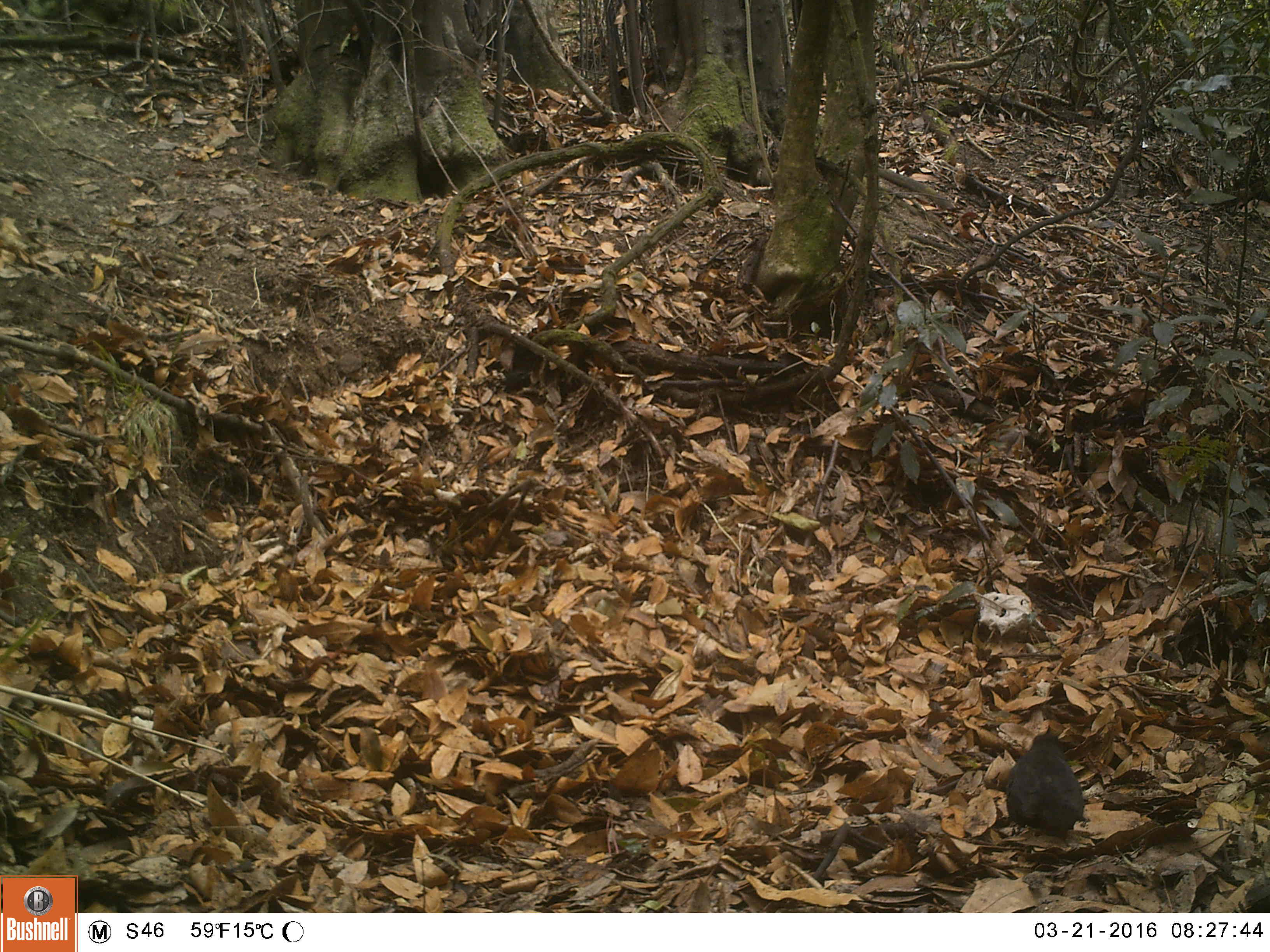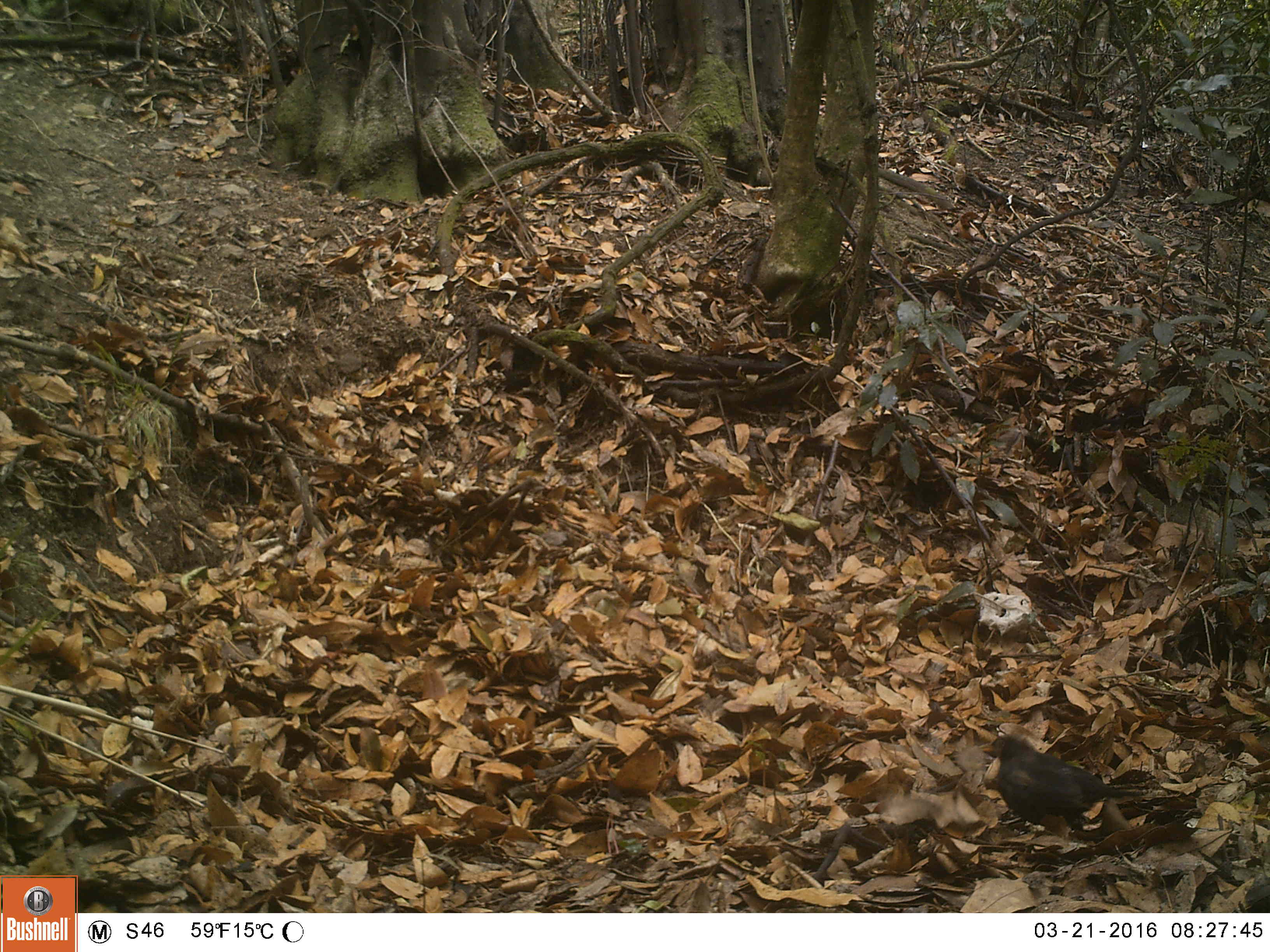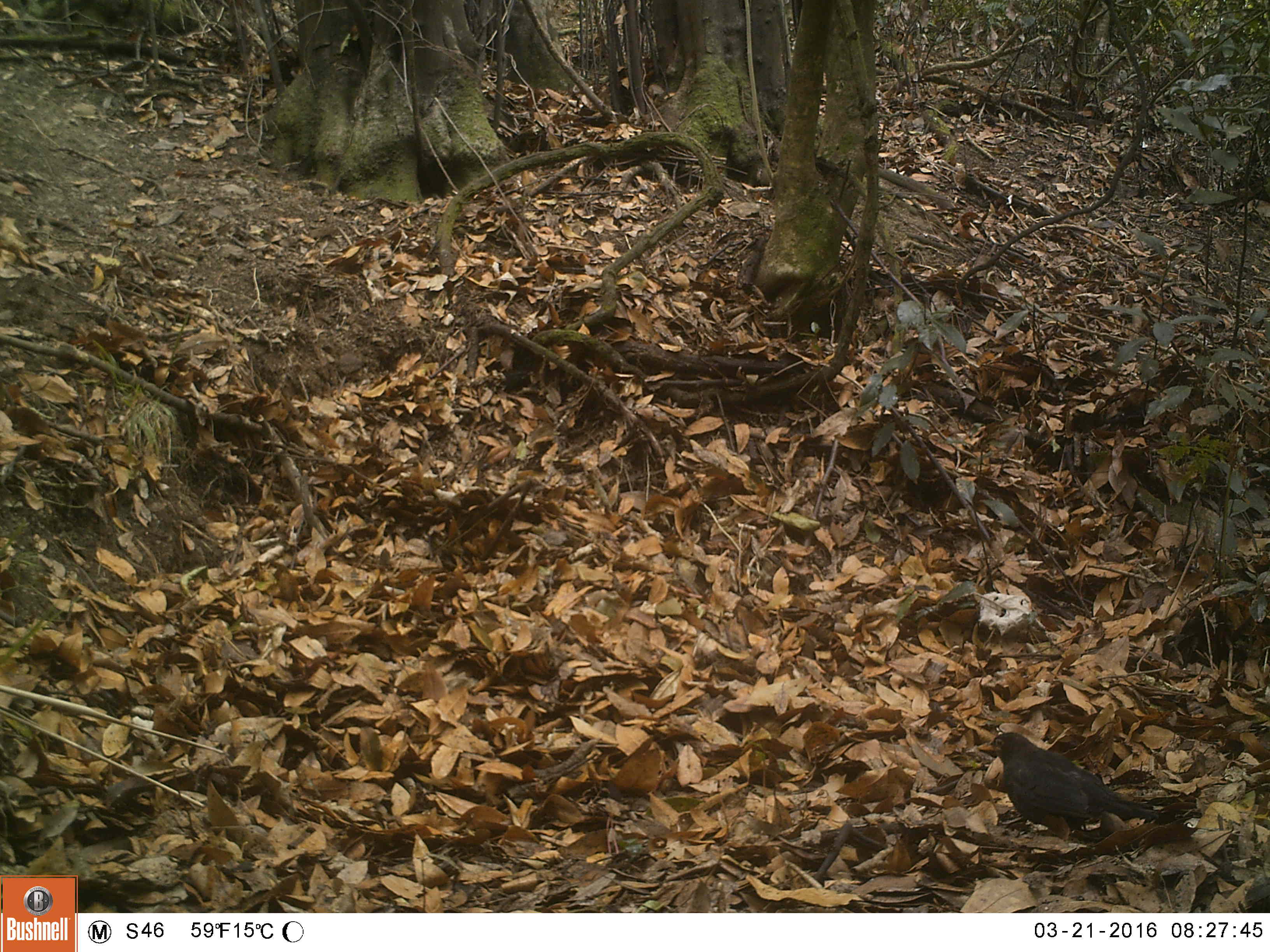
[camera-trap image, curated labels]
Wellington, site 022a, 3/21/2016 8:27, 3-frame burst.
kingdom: Animalia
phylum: Chordata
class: Aves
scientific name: Aves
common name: bird